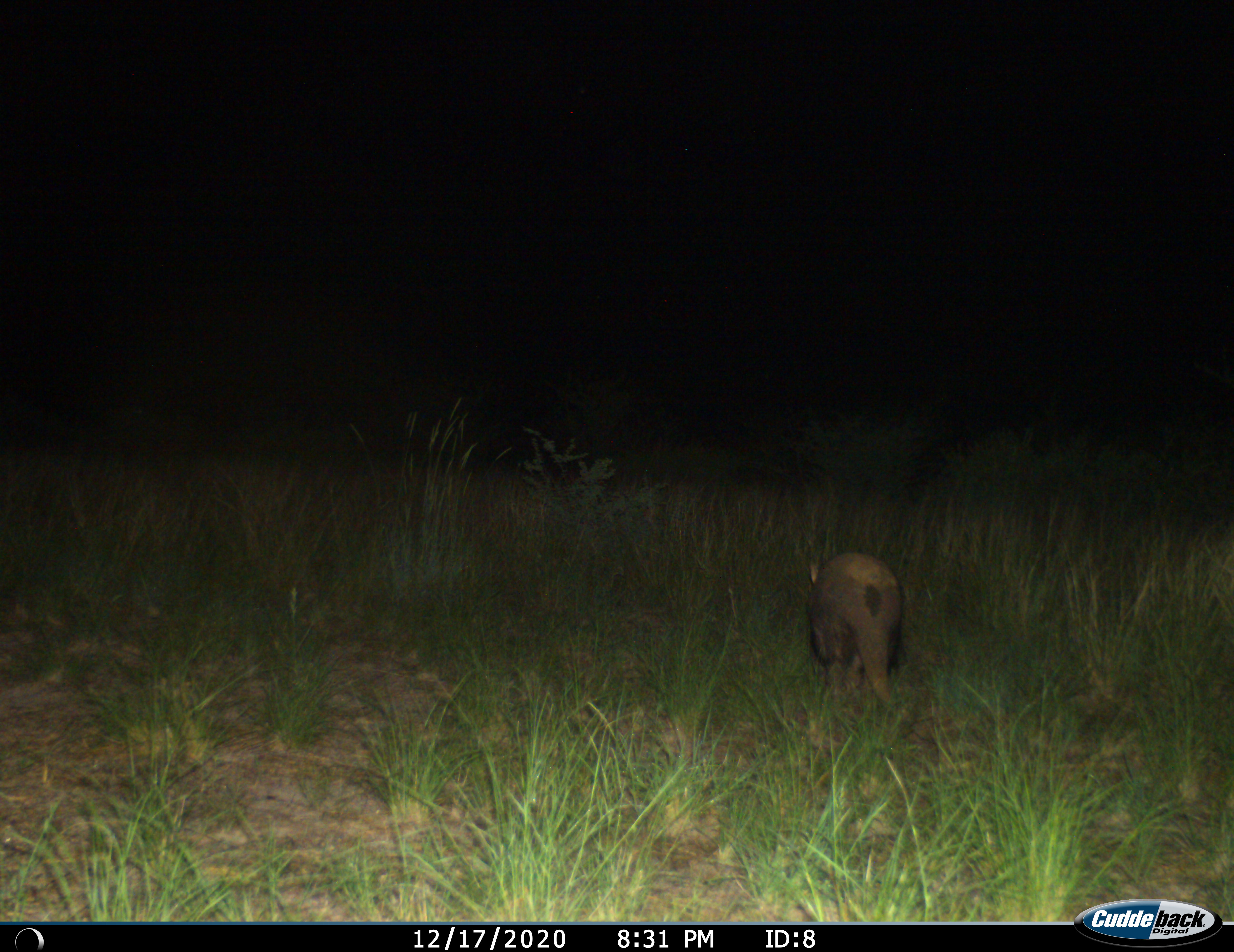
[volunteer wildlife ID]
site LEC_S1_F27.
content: unidentified animal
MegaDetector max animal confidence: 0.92